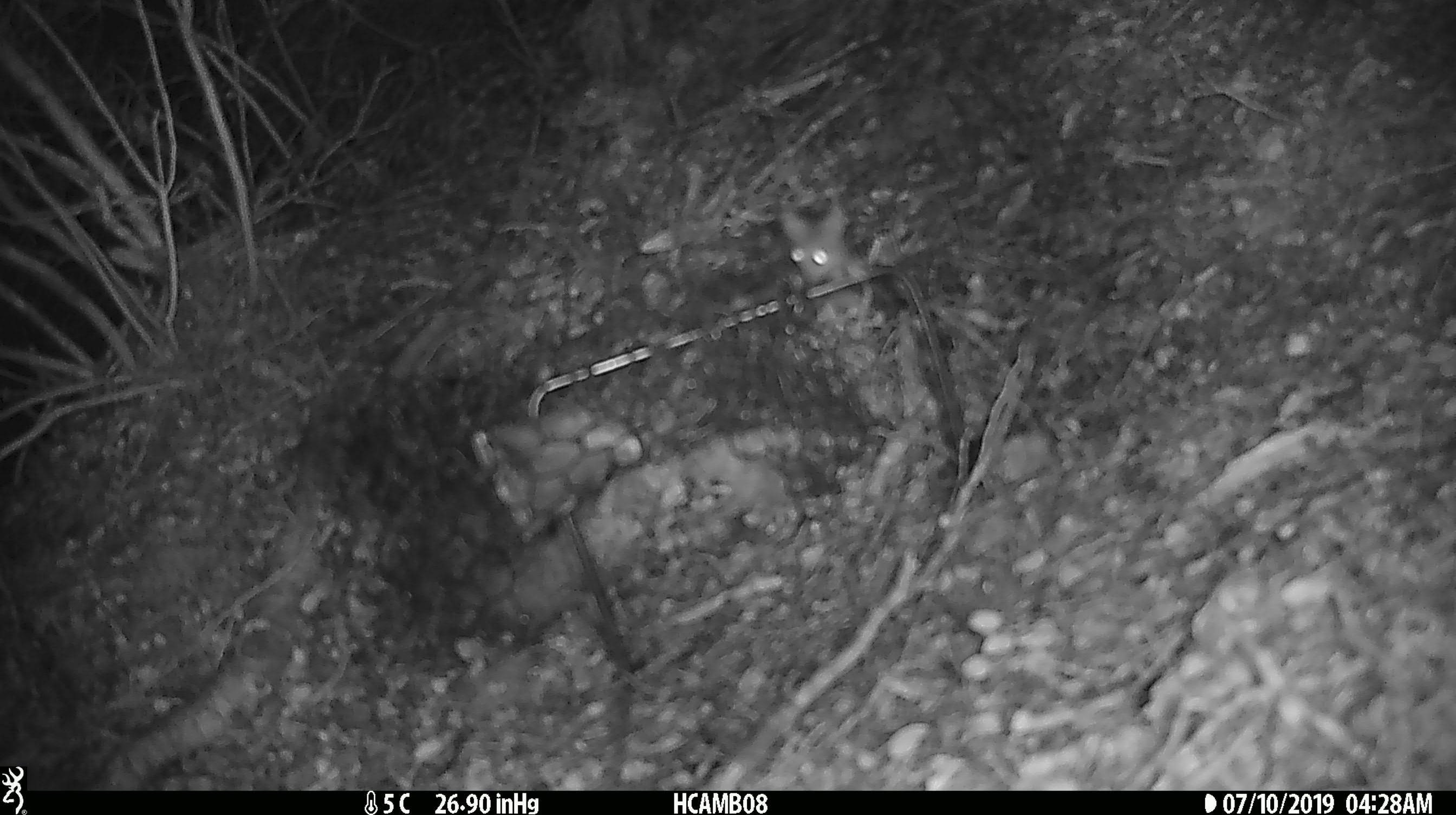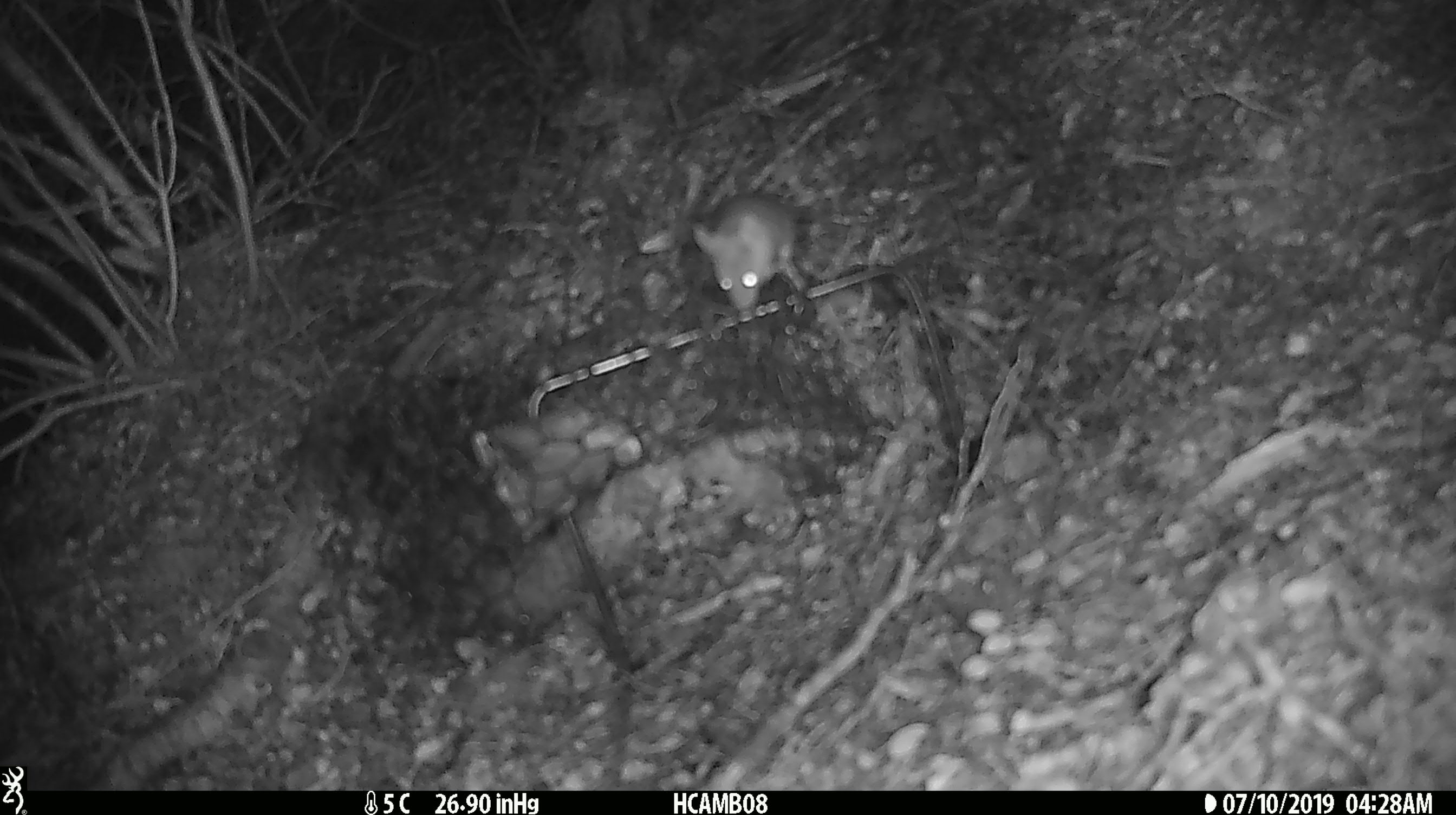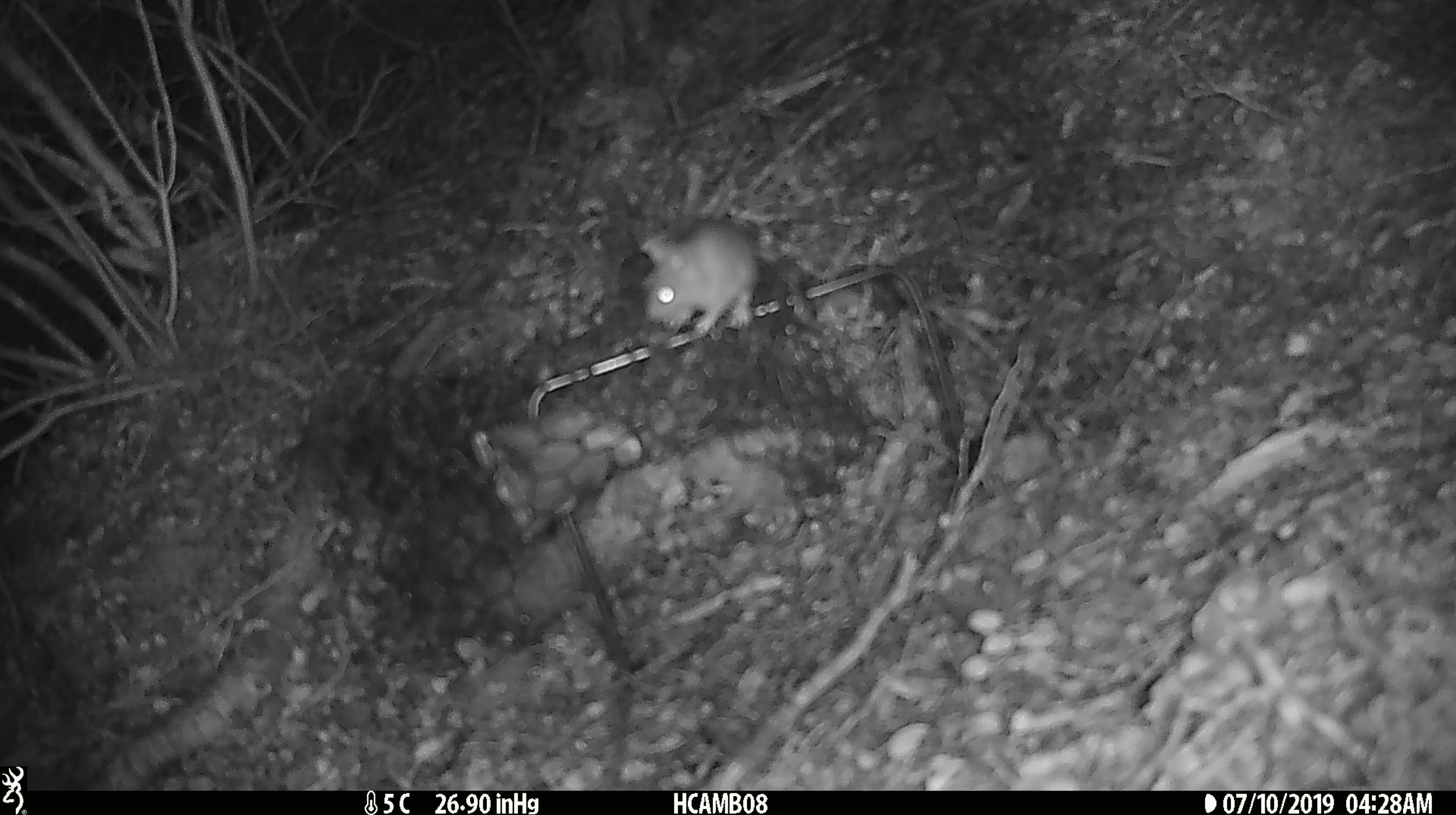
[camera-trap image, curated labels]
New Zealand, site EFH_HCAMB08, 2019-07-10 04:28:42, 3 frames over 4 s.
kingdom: Animalia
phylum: Chordata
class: Mammalia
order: Rodentia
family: Muridae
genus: Mus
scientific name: Mus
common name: mouse